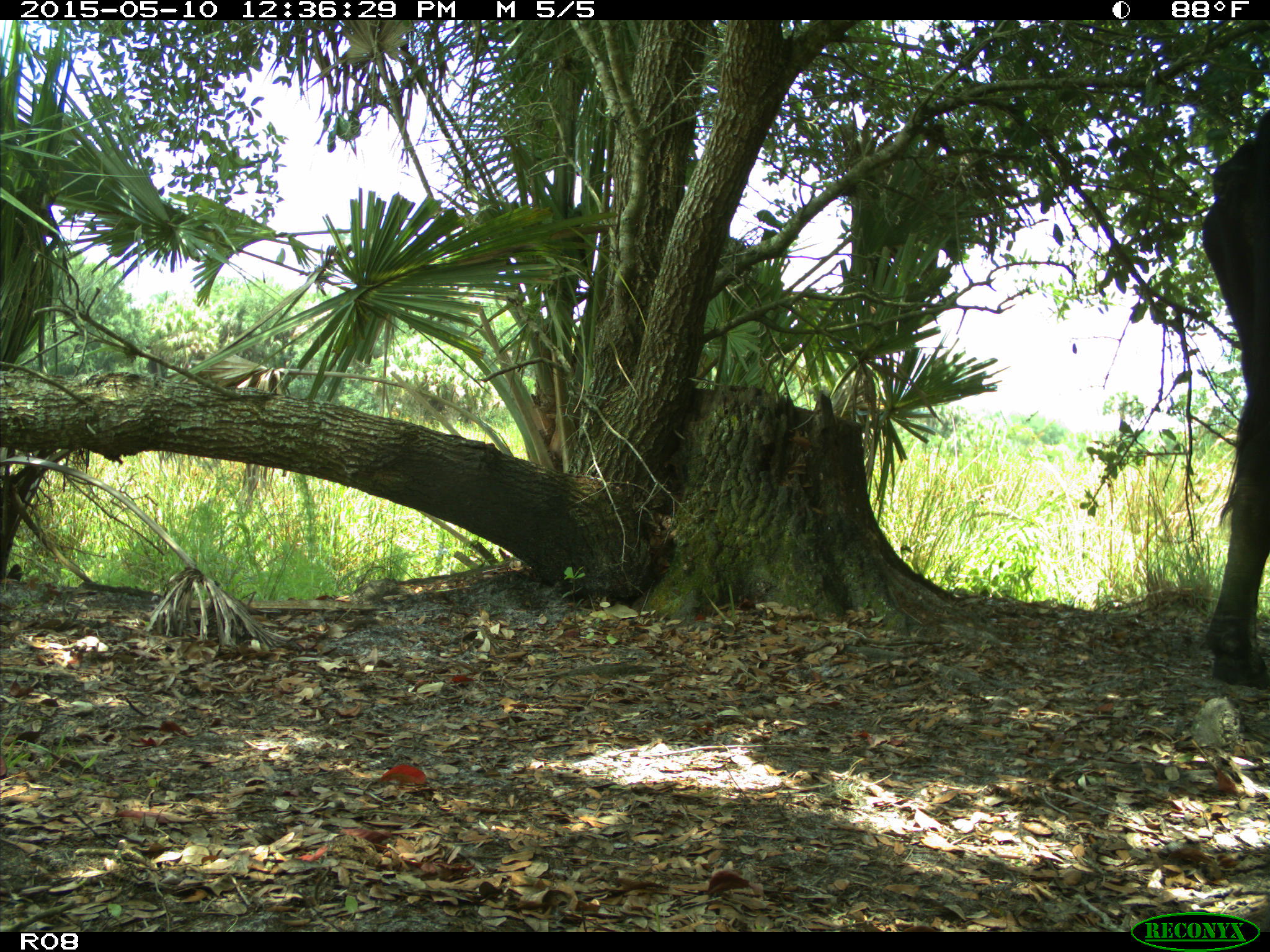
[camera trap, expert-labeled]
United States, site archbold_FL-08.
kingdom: Animalia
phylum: Chordata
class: Mammalia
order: Artiodactyla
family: Bovidae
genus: Bos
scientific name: Bos taurus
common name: domestic cow